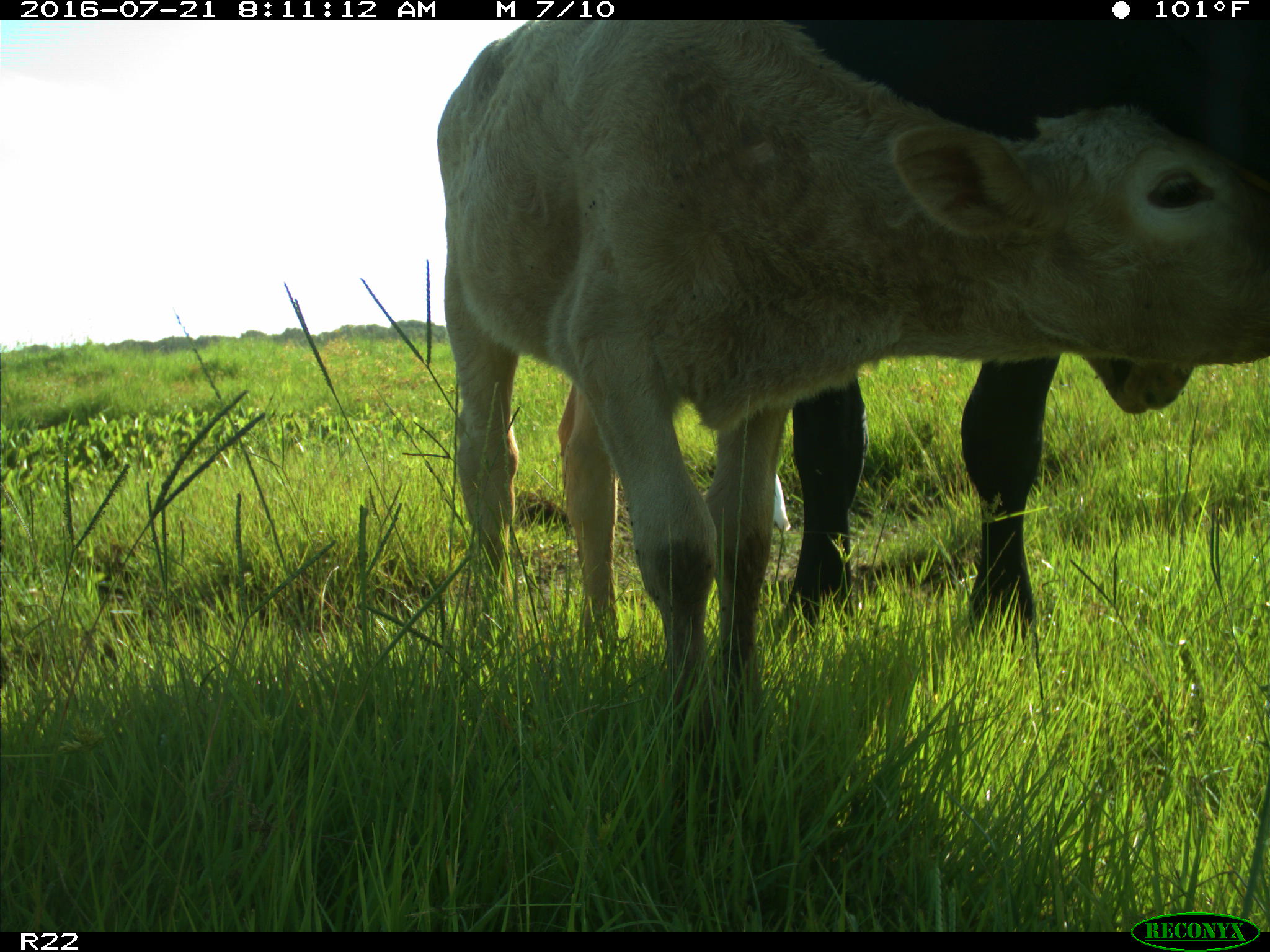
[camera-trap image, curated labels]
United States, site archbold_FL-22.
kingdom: Animalia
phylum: Chordata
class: Mammalia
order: Artiodactyla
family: Bovidae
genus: Bos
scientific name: Bos taurus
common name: domestic cow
Bos taurus (domestic cow).